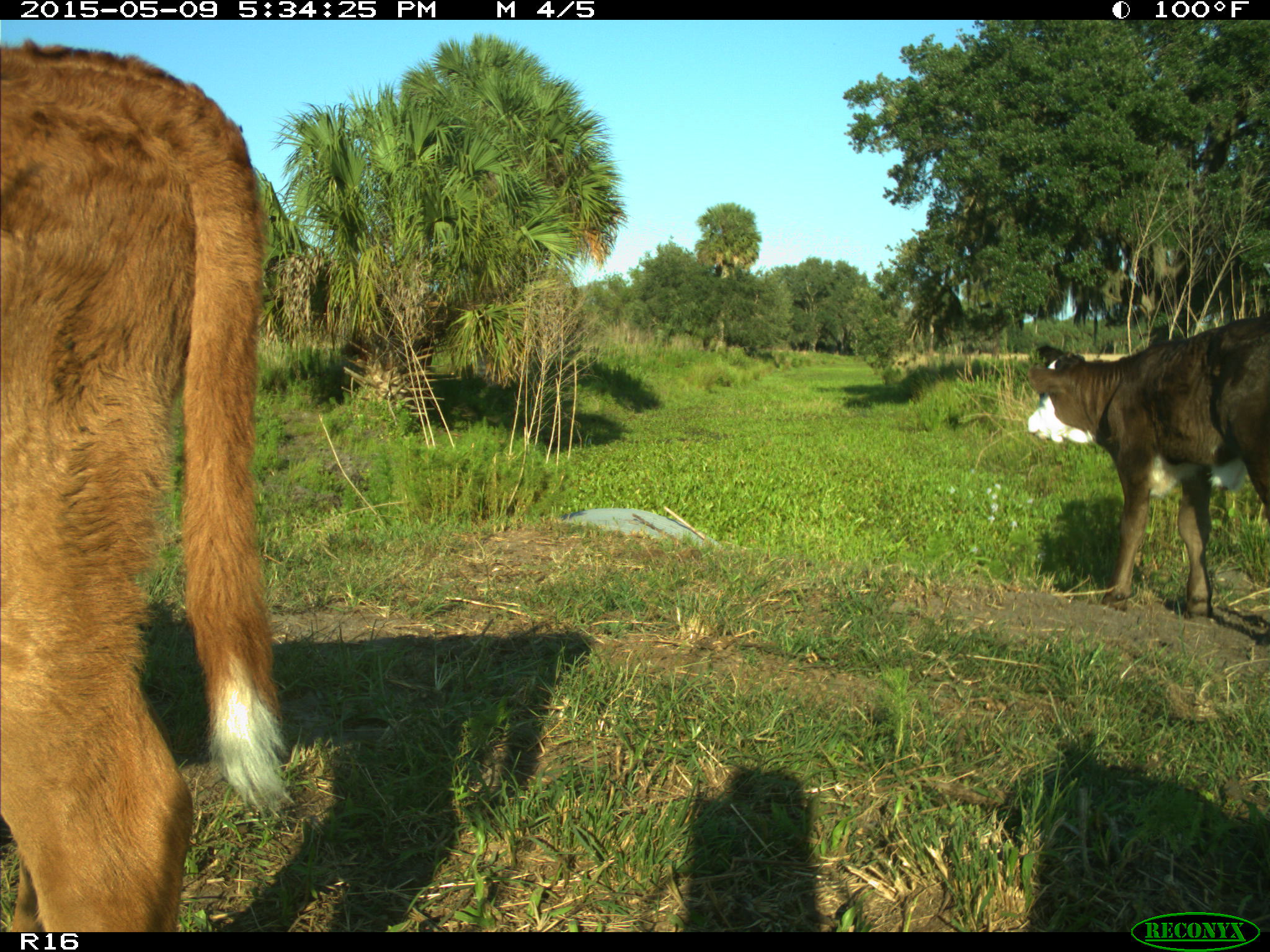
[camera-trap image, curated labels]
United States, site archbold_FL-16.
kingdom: Animalia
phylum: Chordata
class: Mammalia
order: Artiodactyla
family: Suidae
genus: Sus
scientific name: Sus scrofa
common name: wild boar